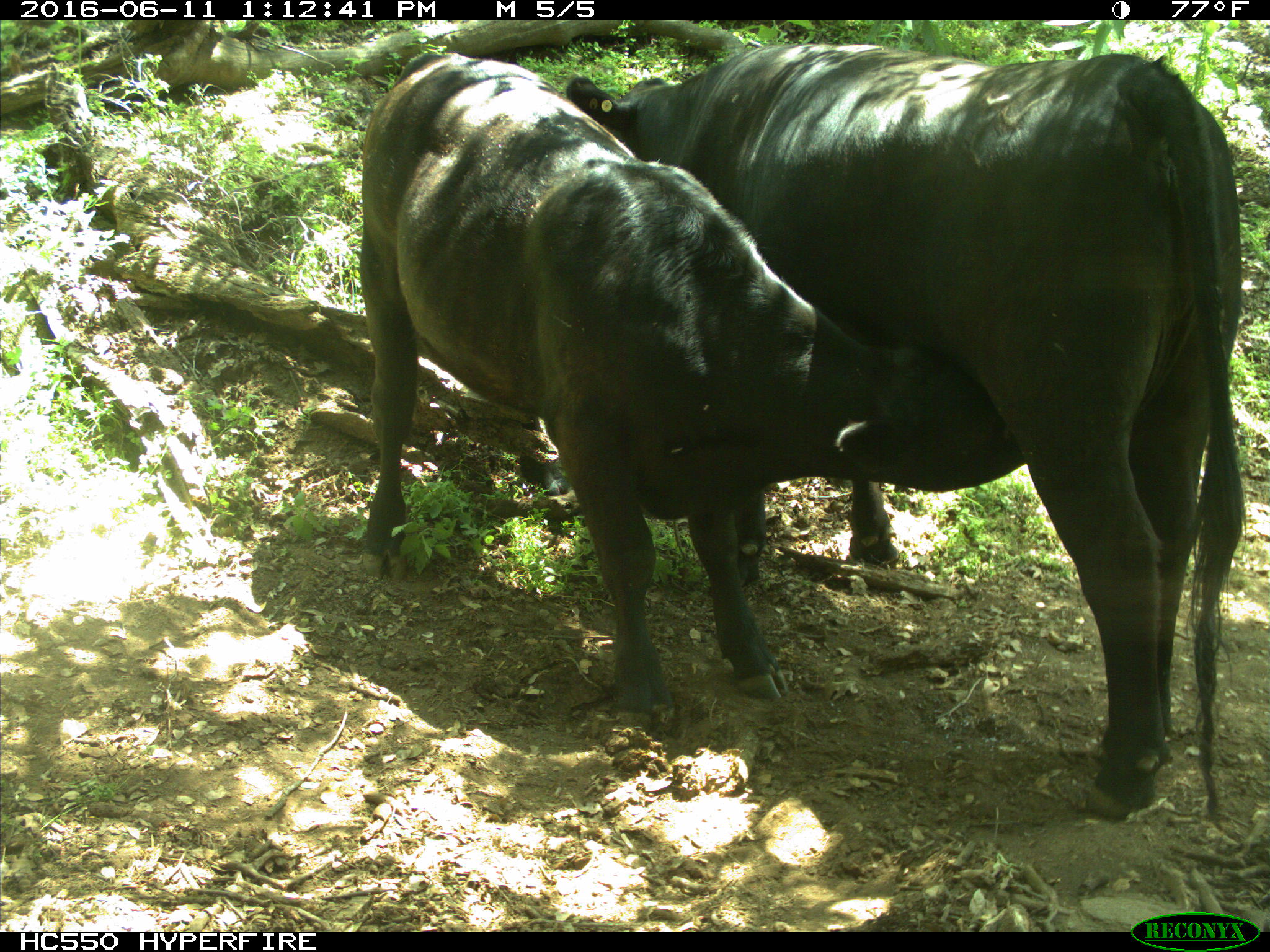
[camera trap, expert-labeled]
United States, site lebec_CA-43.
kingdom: Animalia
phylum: Chordata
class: Mammalia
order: Artiodactyla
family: Bovidae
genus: Bos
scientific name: Bos taurus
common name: domestic cow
Bos taurus (domestic cow).